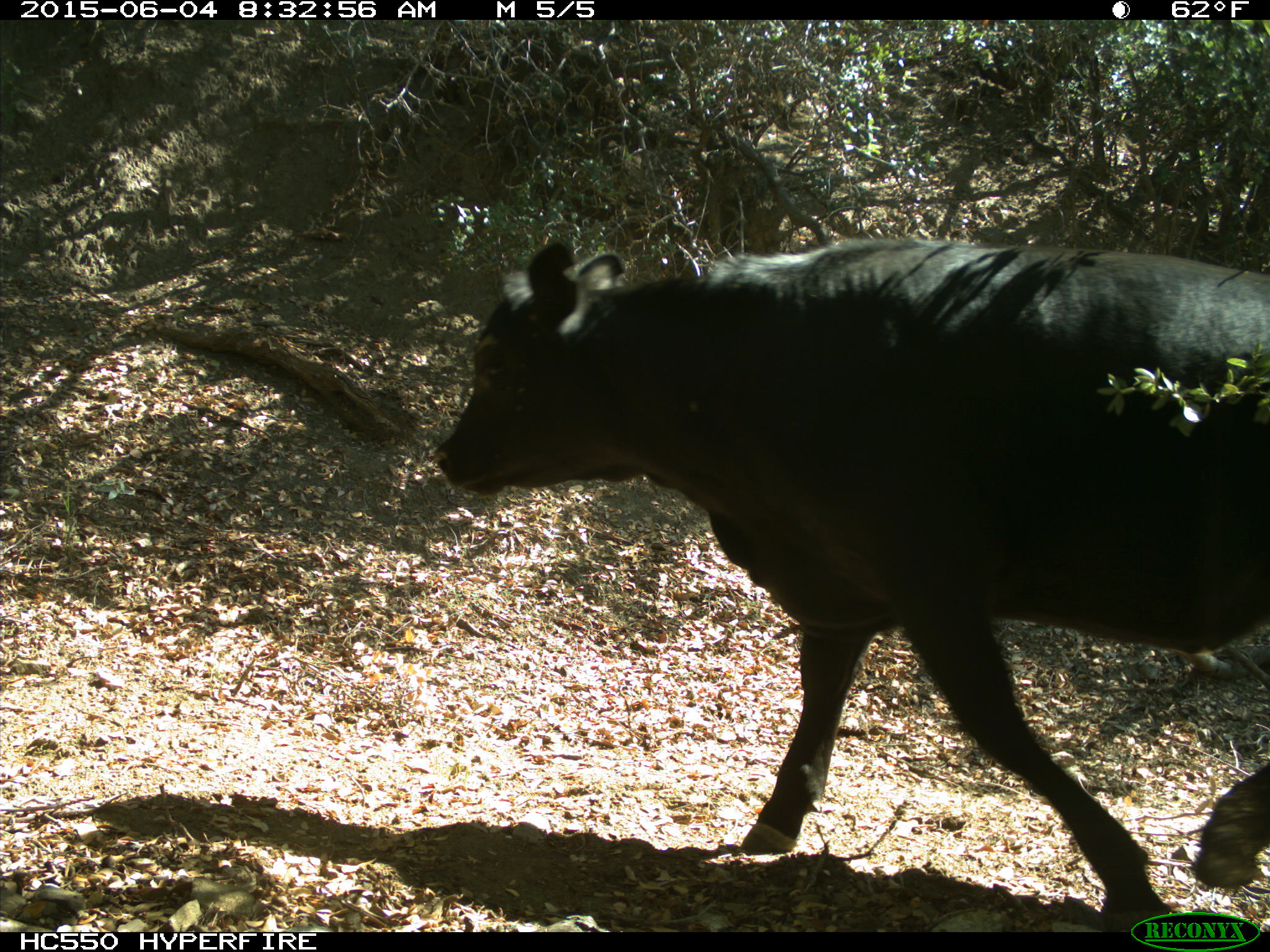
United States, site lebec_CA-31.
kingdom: Animalia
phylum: Chordata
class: Mammalia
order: Artiodactyla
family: Bovidae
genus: Bos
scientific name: Bos taurus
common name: domestic cow